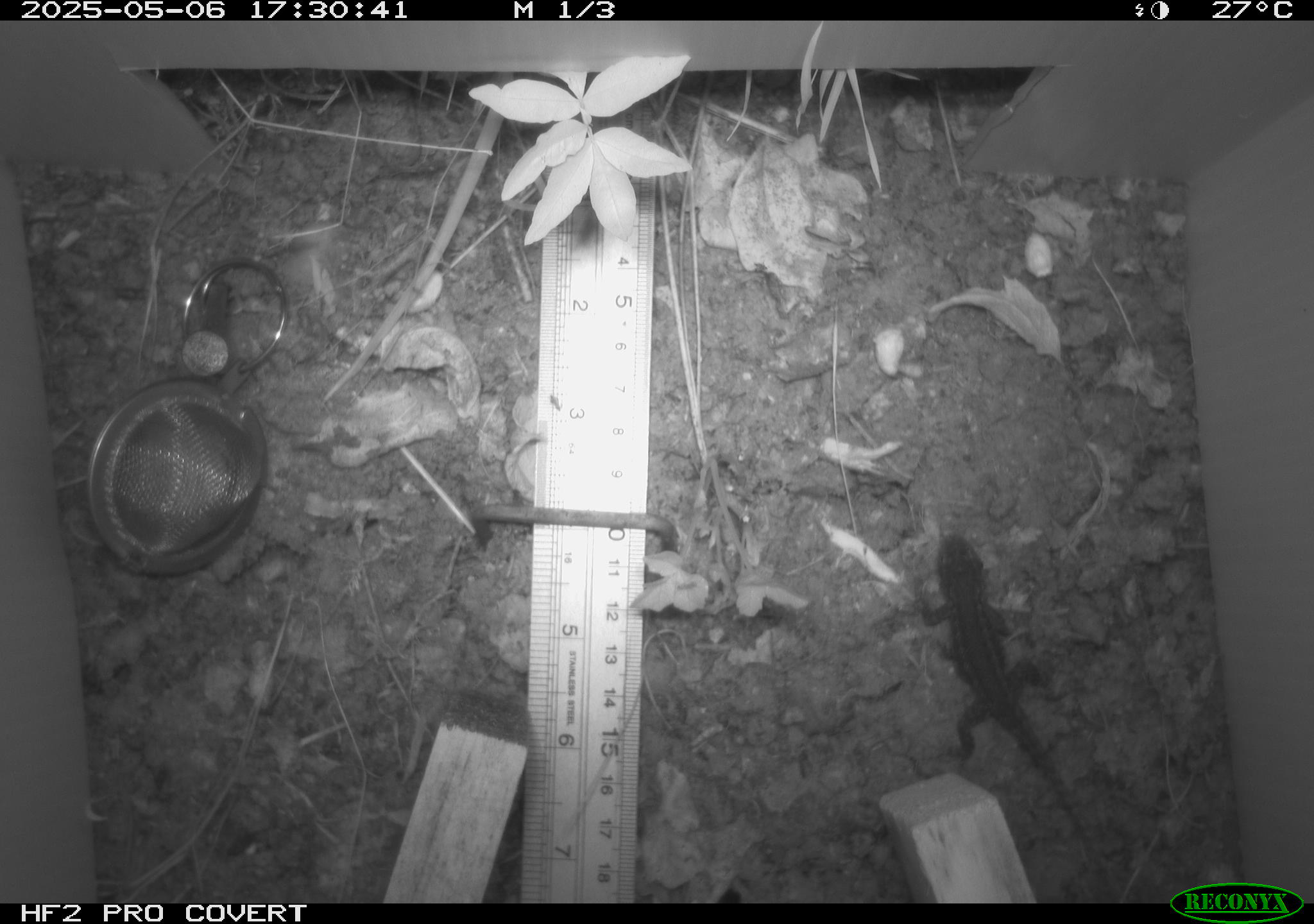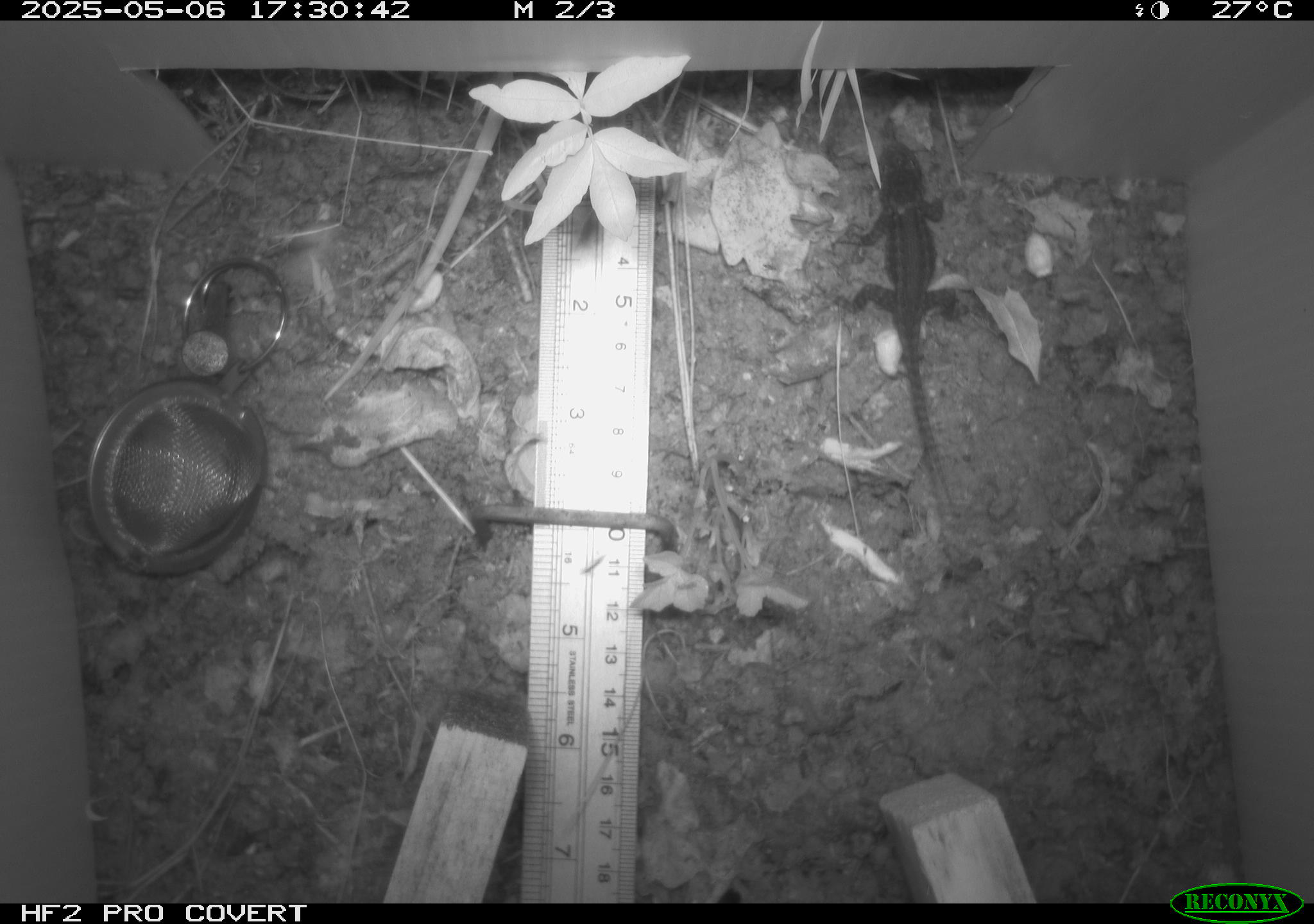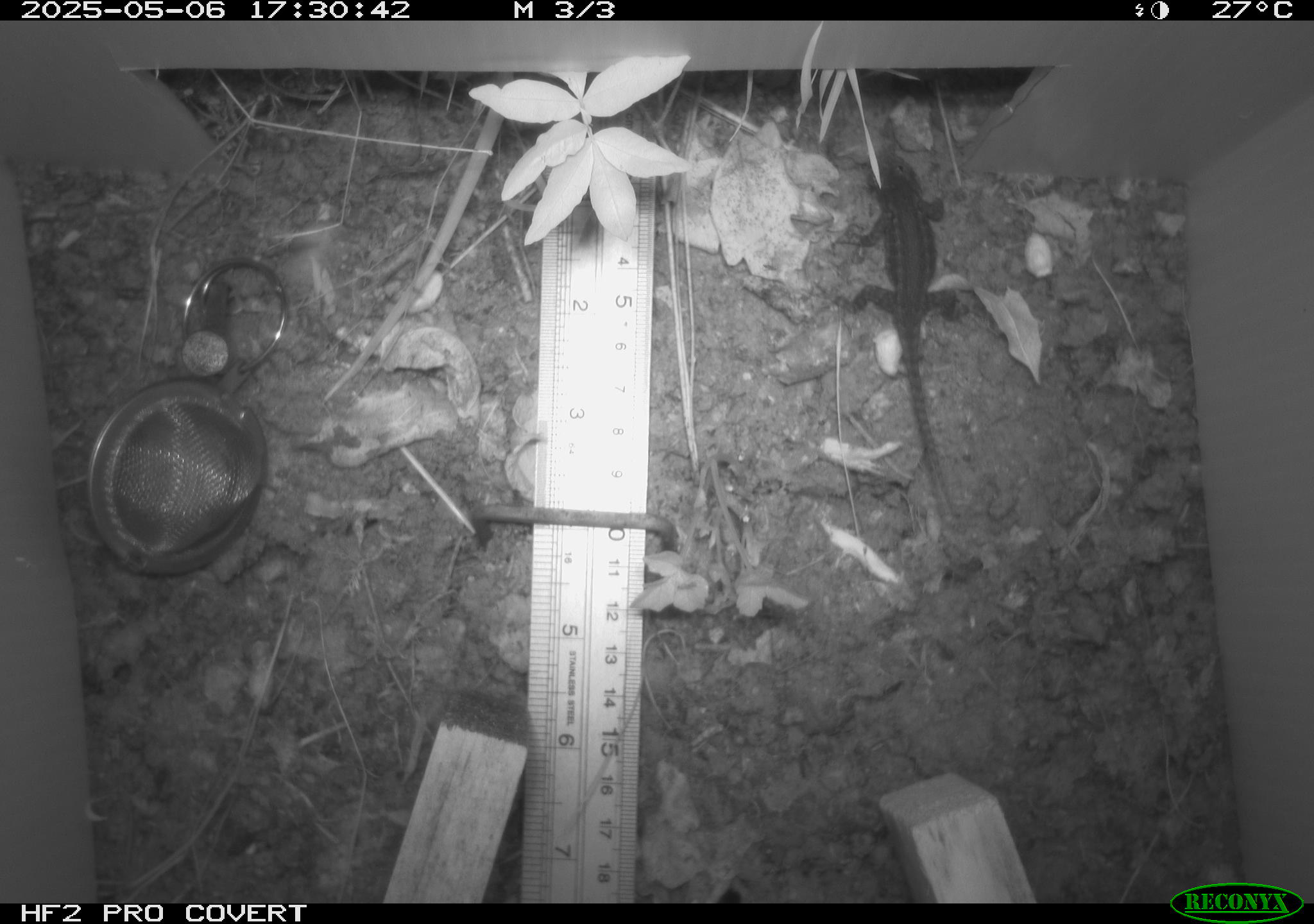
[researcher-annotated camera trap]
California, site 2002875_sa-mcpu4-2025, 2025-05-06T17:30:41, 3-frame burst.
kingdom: Animalia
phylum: Chordata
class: Reptilia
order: Squamata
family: Phrynosomatidae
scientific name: Phrynosomatidae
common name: north american spiny lizards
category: sceloporus/uta species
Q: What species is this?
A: Sceloporus/uta species (north american spiny lizards) (Phrynosomatidae).